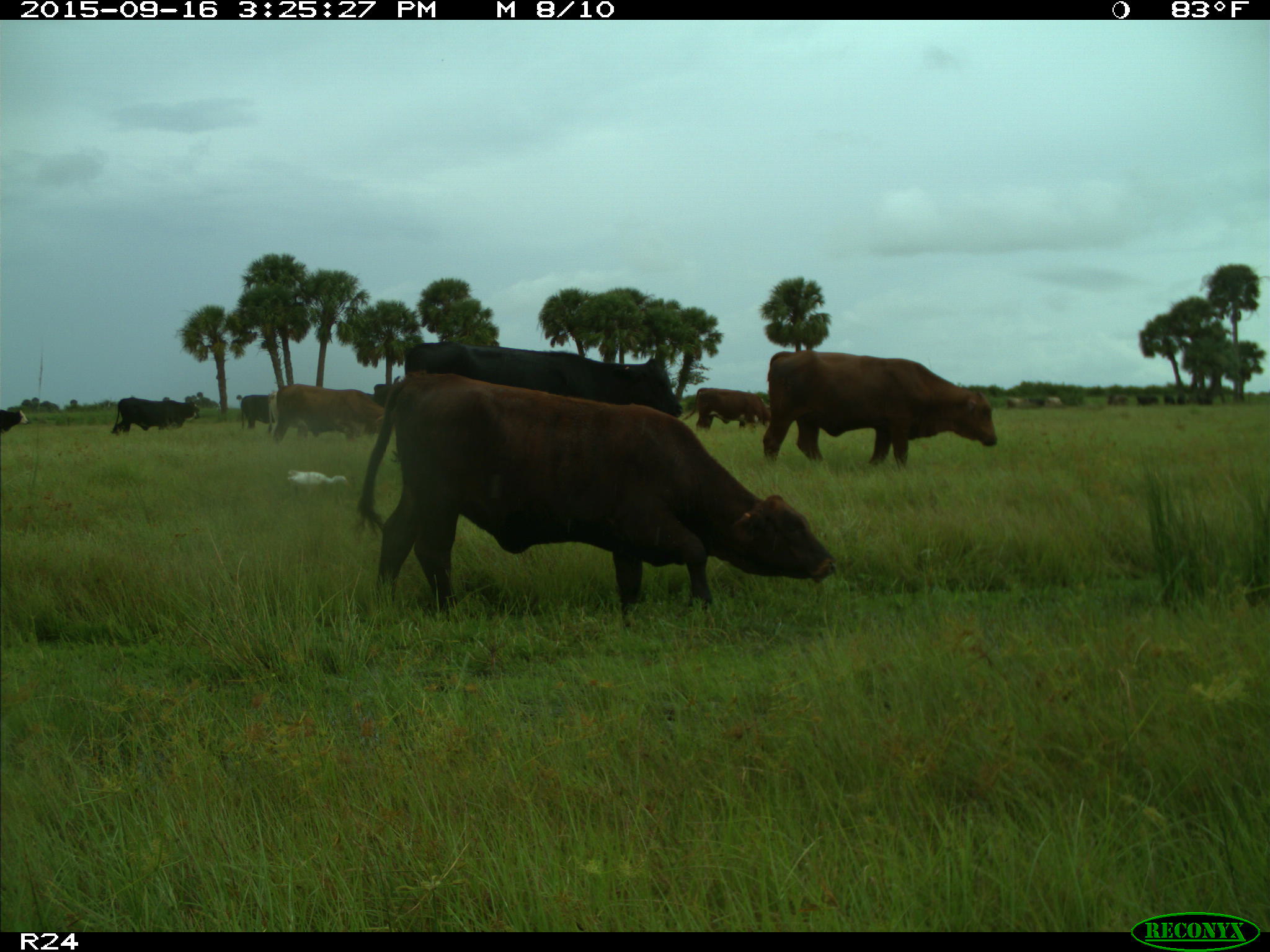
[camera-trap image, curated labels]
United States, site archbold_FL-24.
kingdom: Animalia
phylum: Chordata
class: Mammalia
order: Artiodactyla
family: Bovidae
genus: Bos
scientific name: Bos taurus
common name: domestic cow